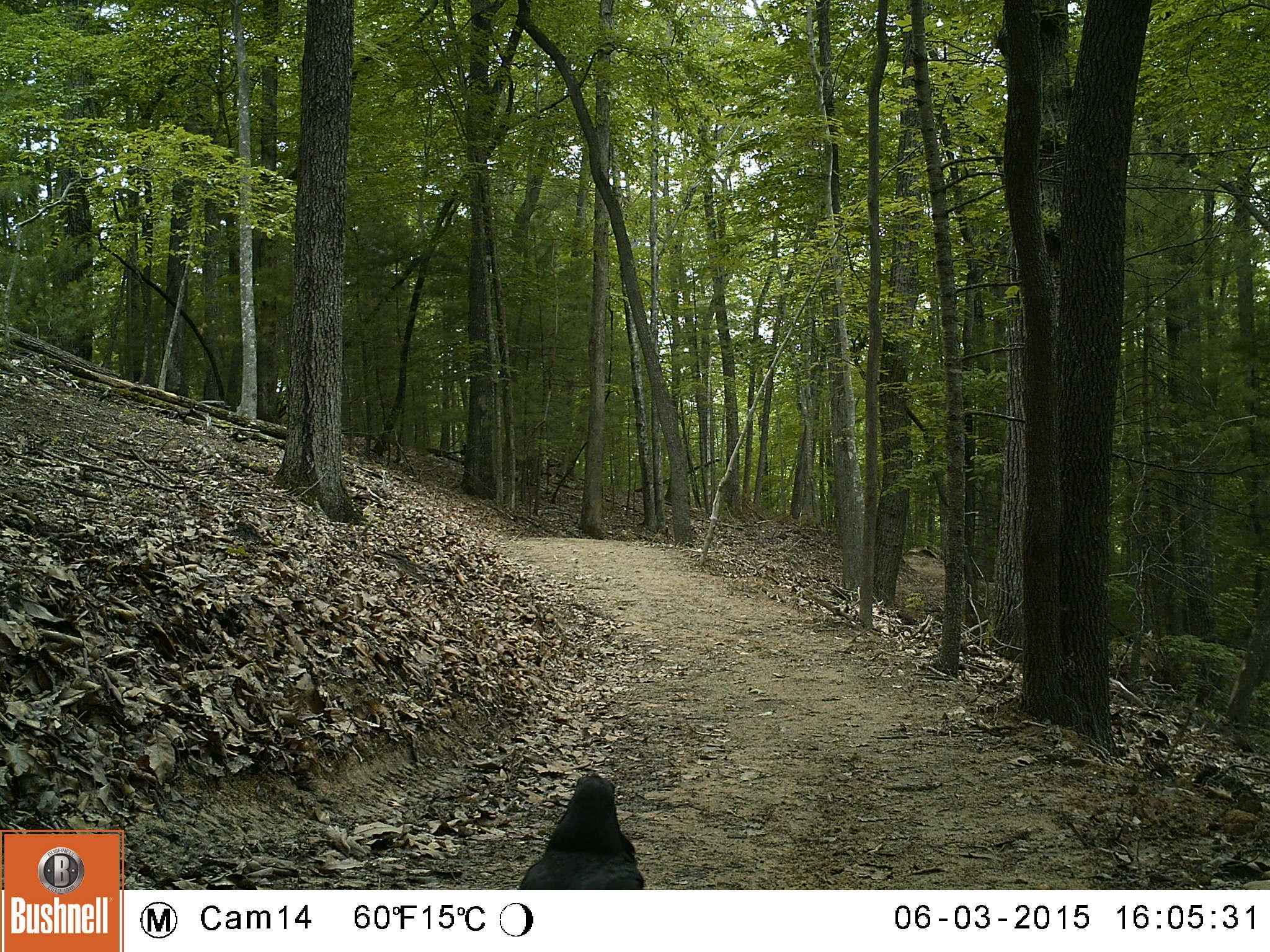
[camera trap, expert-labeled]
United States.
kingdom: Animalia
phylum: Chordata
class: Aves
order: Passeriformes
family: Corvidae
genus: Corvus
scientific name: Corvus brachyrhynchos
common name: american crow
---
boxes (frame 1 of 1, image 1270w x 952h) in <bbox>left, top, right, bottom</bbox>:
American Crow: <bbox>513, 772, 636, 889</bbox>